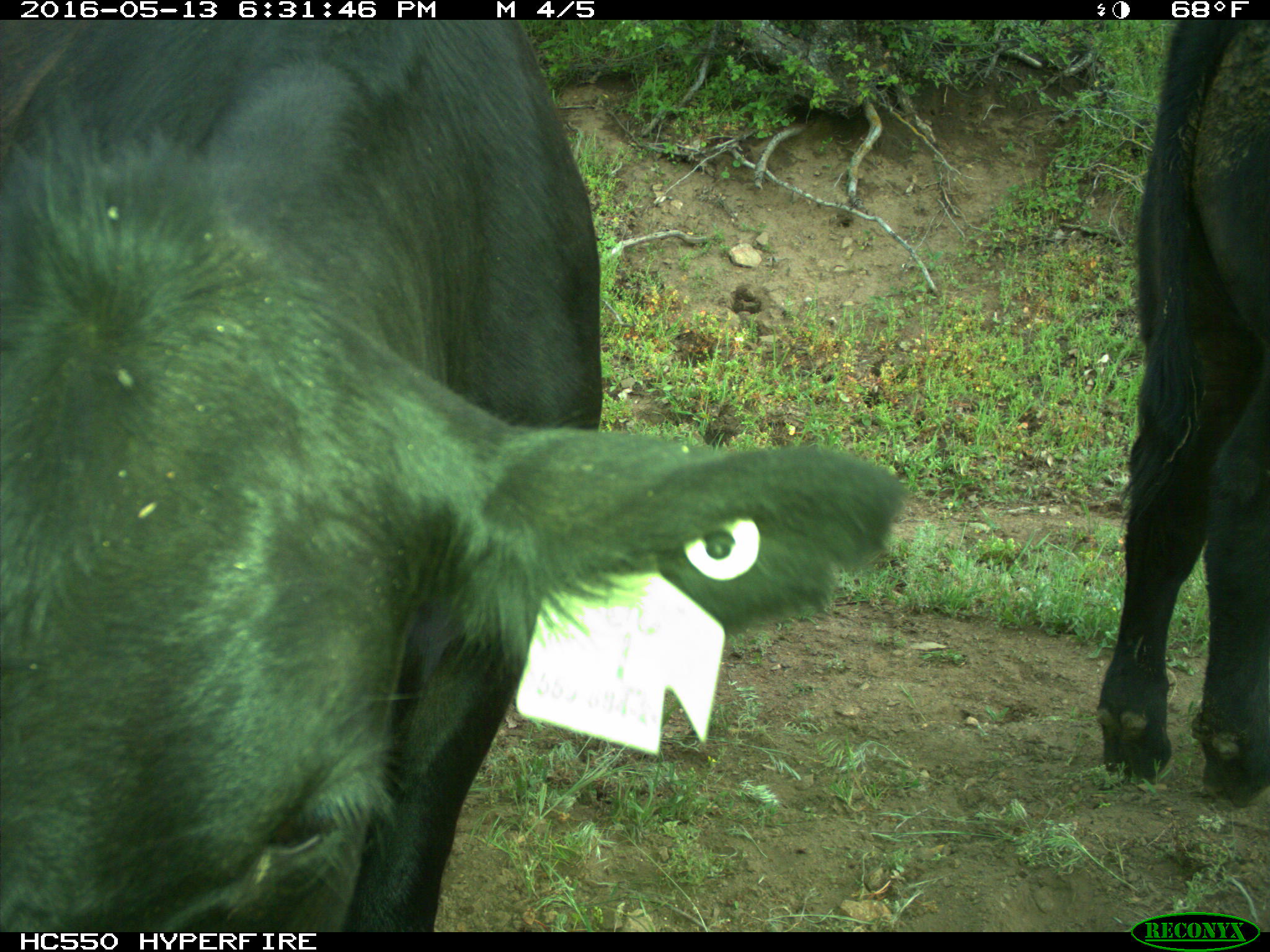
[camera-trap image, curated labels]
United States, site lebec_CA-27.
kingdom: Animalia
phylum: Chordata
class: Mammalia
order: Artiodactyla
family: Bovidae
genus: Bos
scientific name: Bos taurus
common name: domestic cow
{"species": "Bos taurus (domestic cow)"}